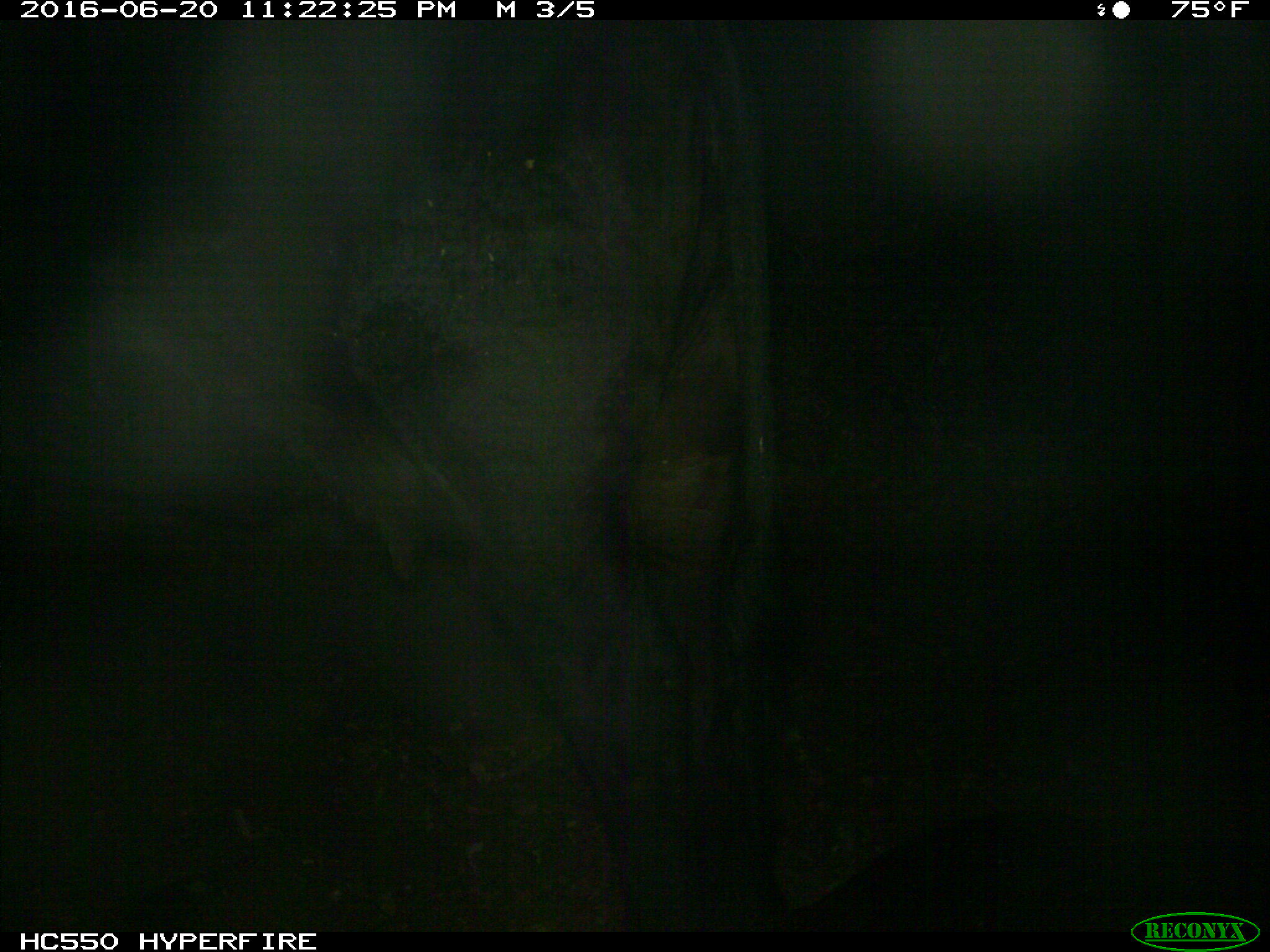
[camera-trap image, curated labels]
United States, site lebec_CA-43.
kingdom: Animalia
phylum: Chordata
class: Mammalia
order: Artiodactyla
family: Bovidae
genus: Bos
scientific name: Bos taurus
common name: domestic cow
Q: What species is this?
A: Bos taurus (domestic cow).